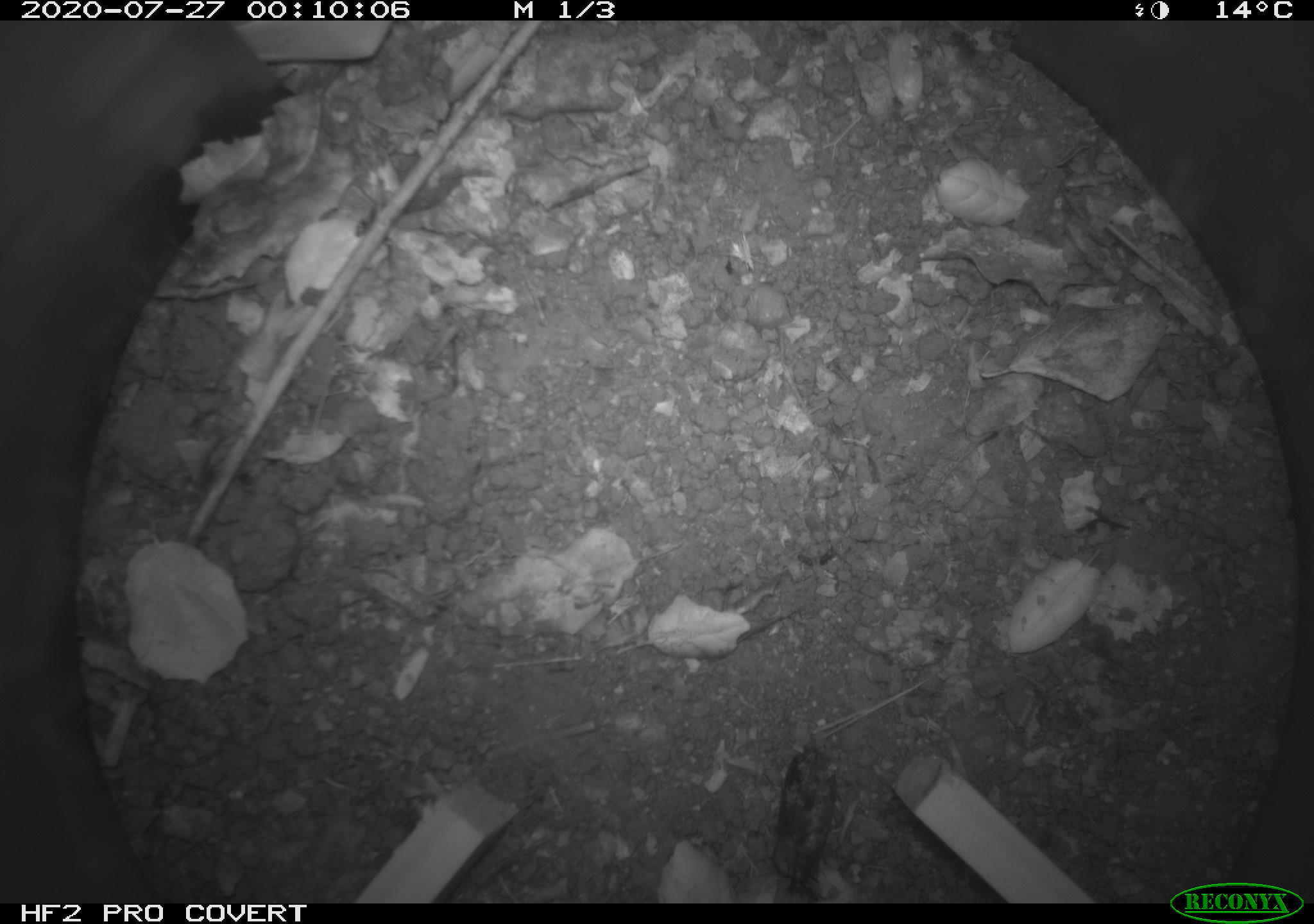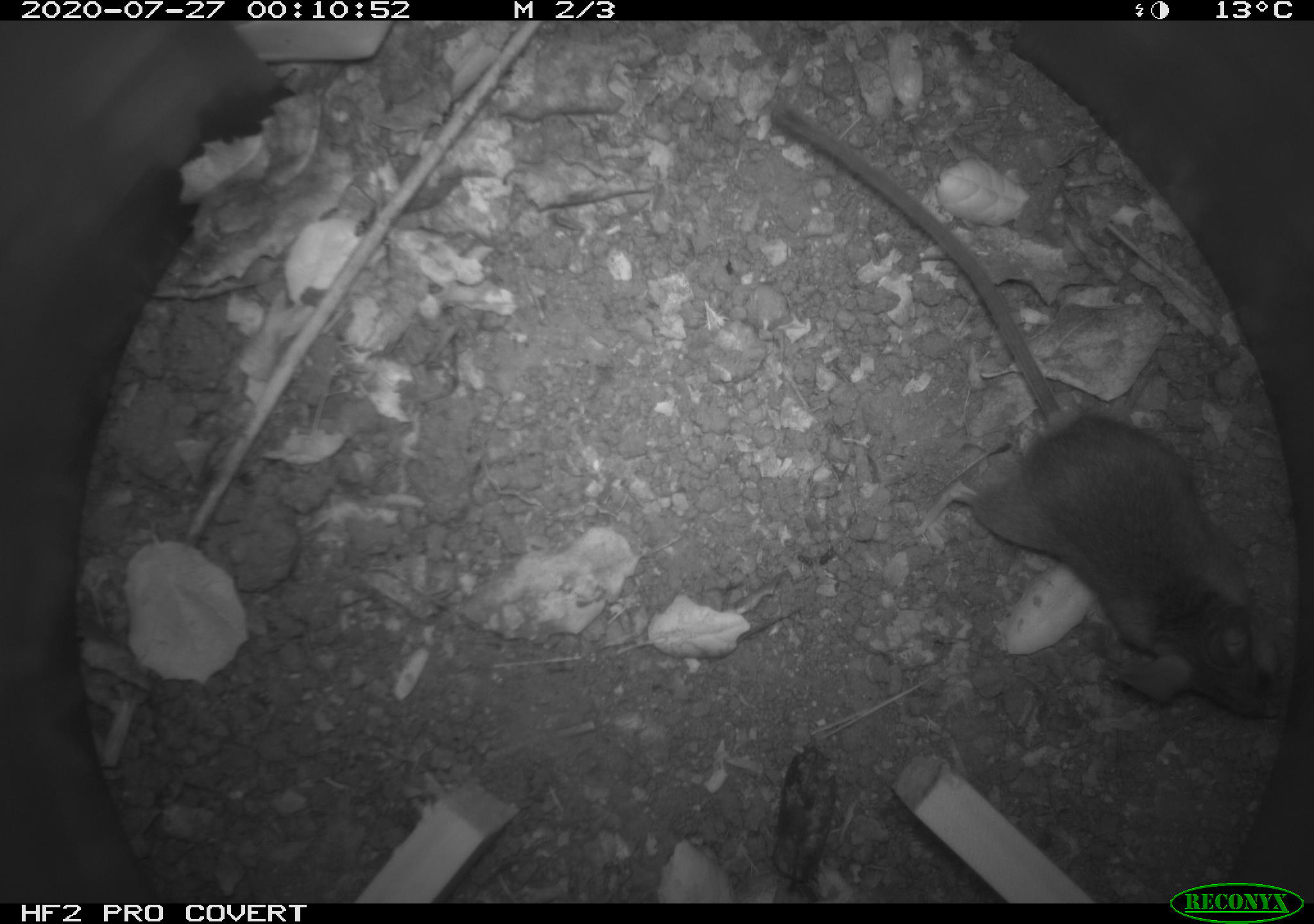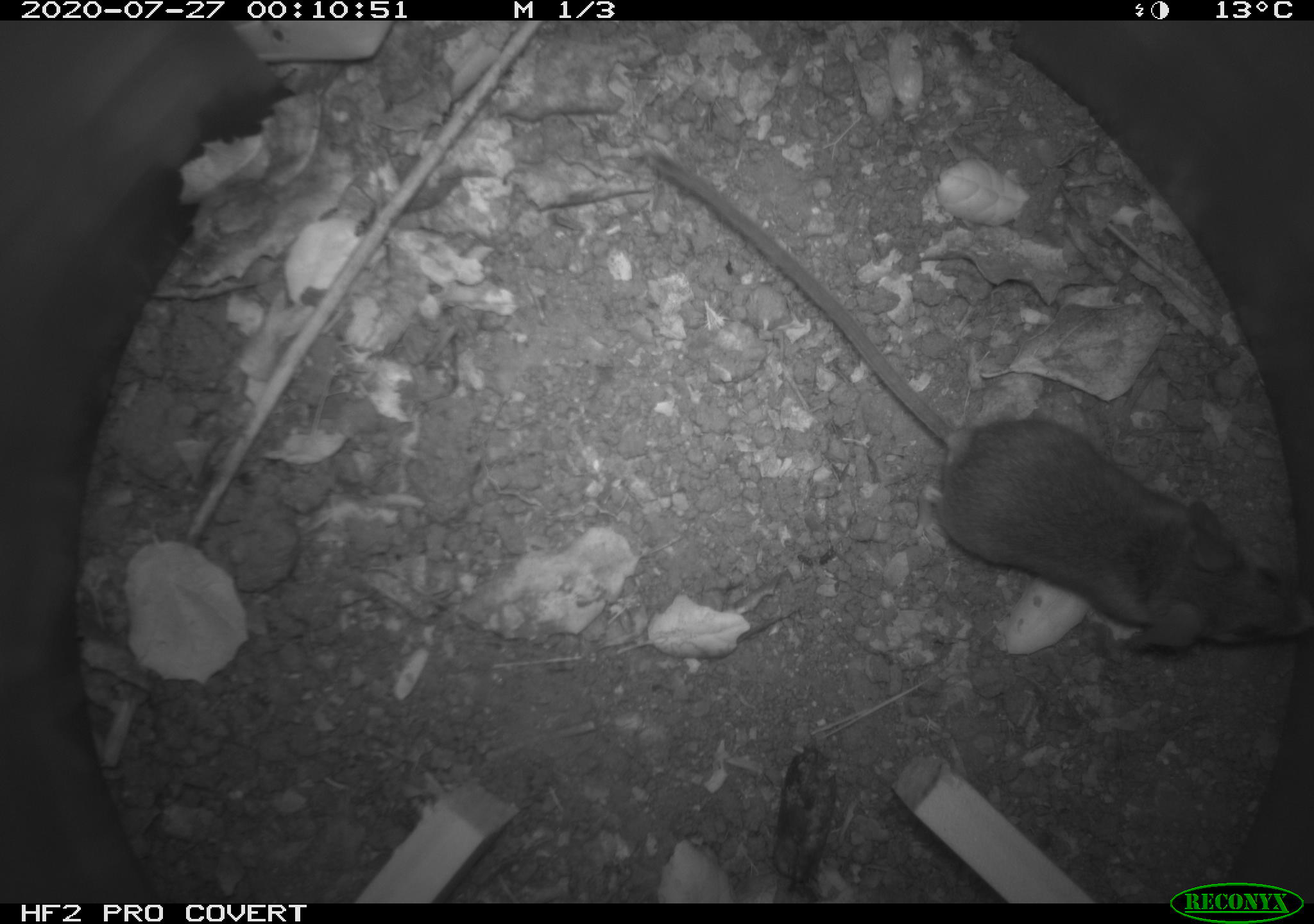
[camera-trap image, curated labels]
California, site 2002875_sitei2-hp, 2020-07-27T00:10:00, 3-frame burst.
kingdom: Animalia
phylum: Chordata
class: Mammalia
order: Rodentia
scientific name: Rodentia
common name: rodent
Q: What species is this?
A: Rodent (Rodentia).